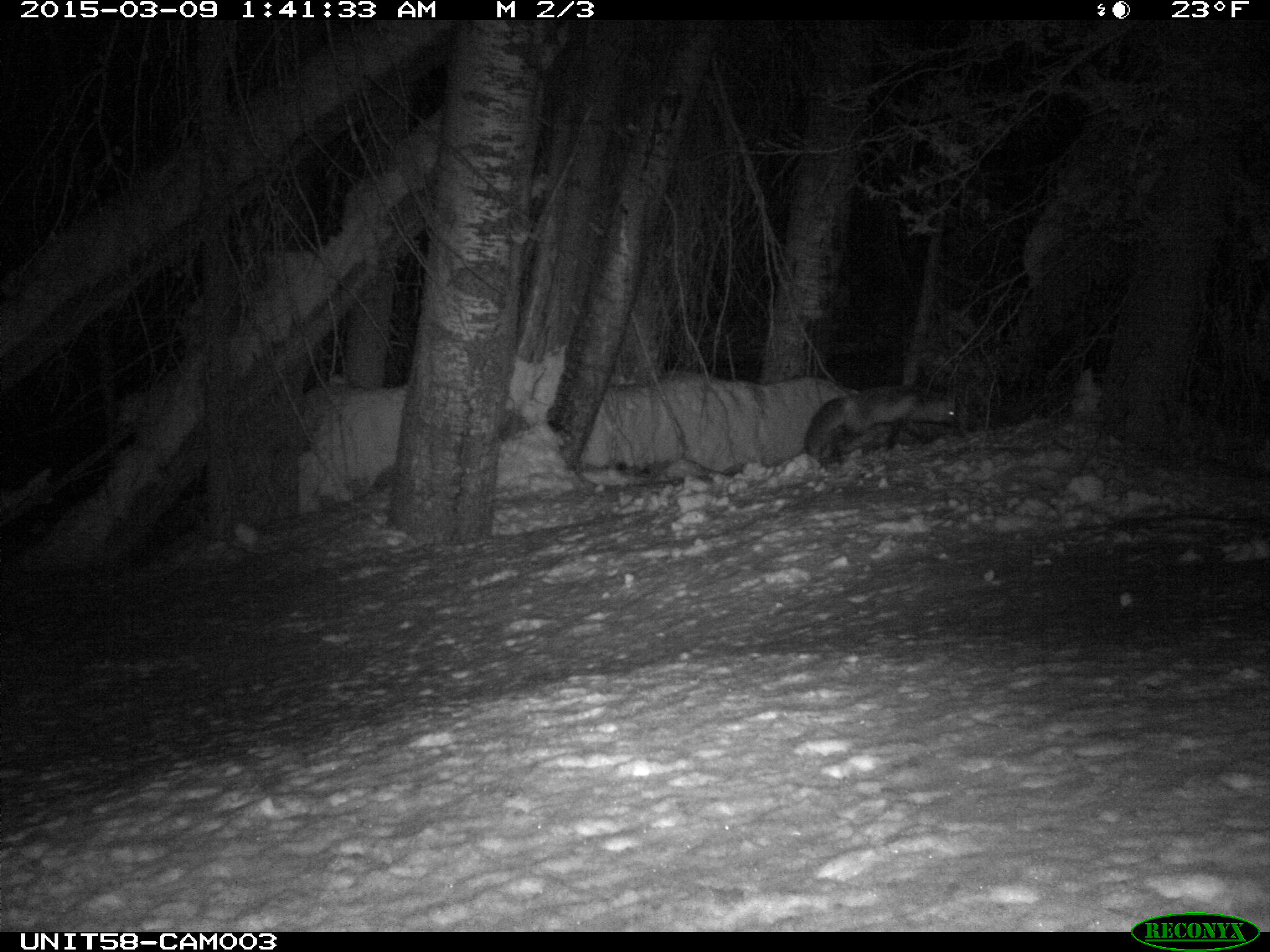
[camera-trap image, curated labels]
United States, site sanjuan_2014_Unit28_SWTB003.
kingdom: Animalia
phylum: Chordata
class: Mammalia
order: Carnivora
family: Canidae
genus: Vulpes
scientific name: Vulpes vulpes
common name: red fox